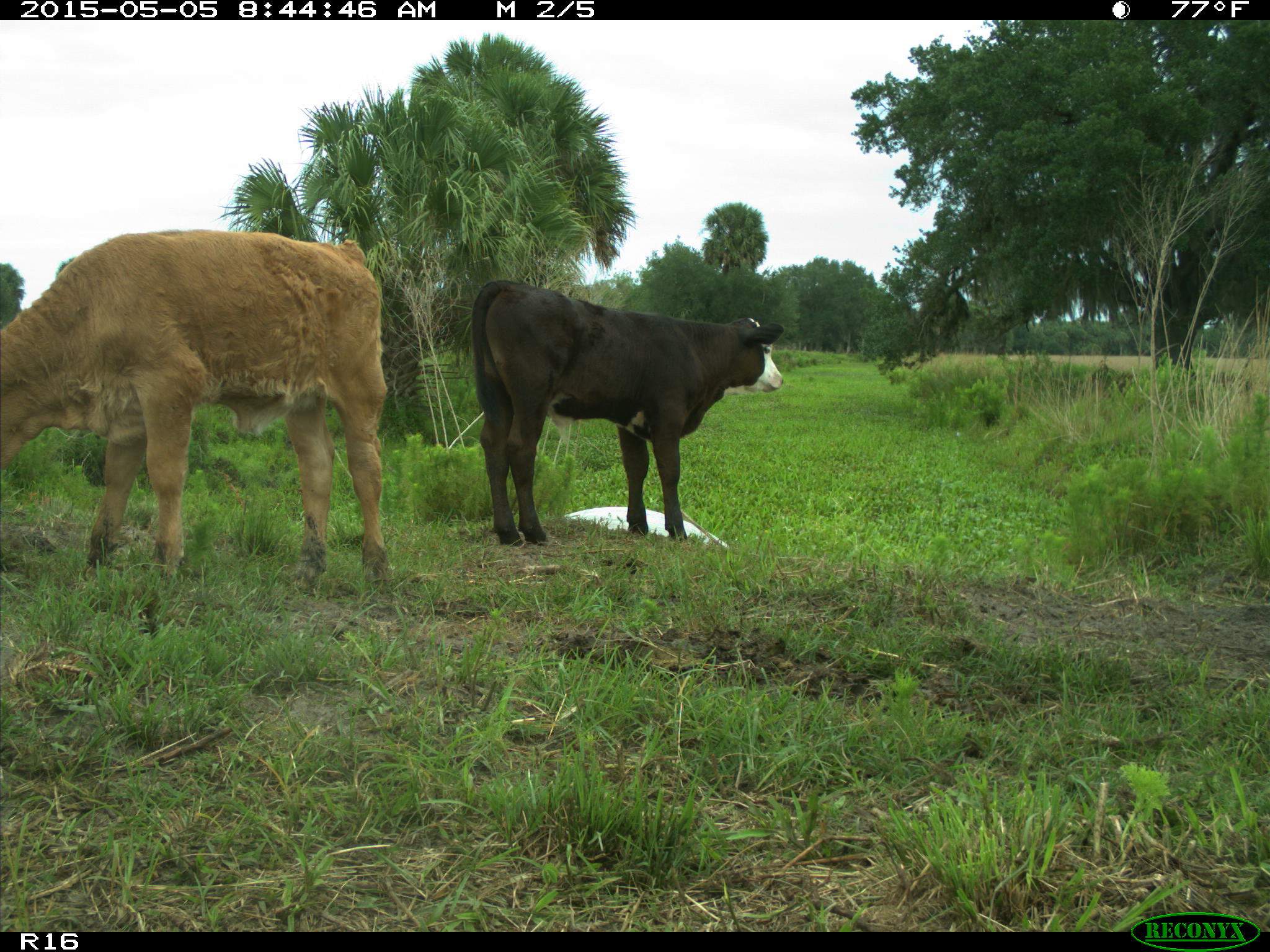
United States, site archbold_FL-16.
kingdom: Animalia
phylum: Chordata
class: Mammalia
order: Artiodactyla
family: Bovidae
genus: Bos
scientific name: Bos taurus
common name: domestic cow